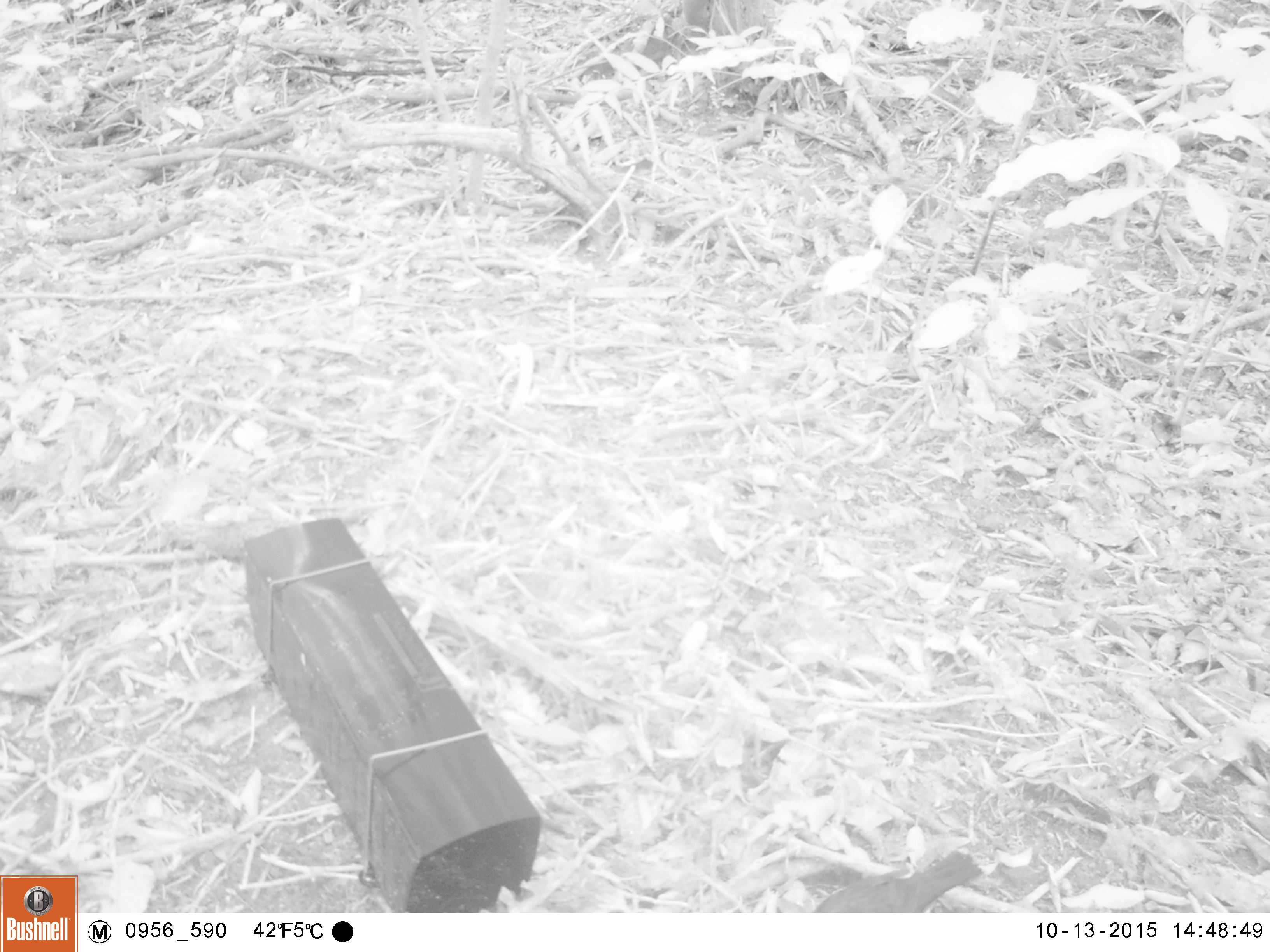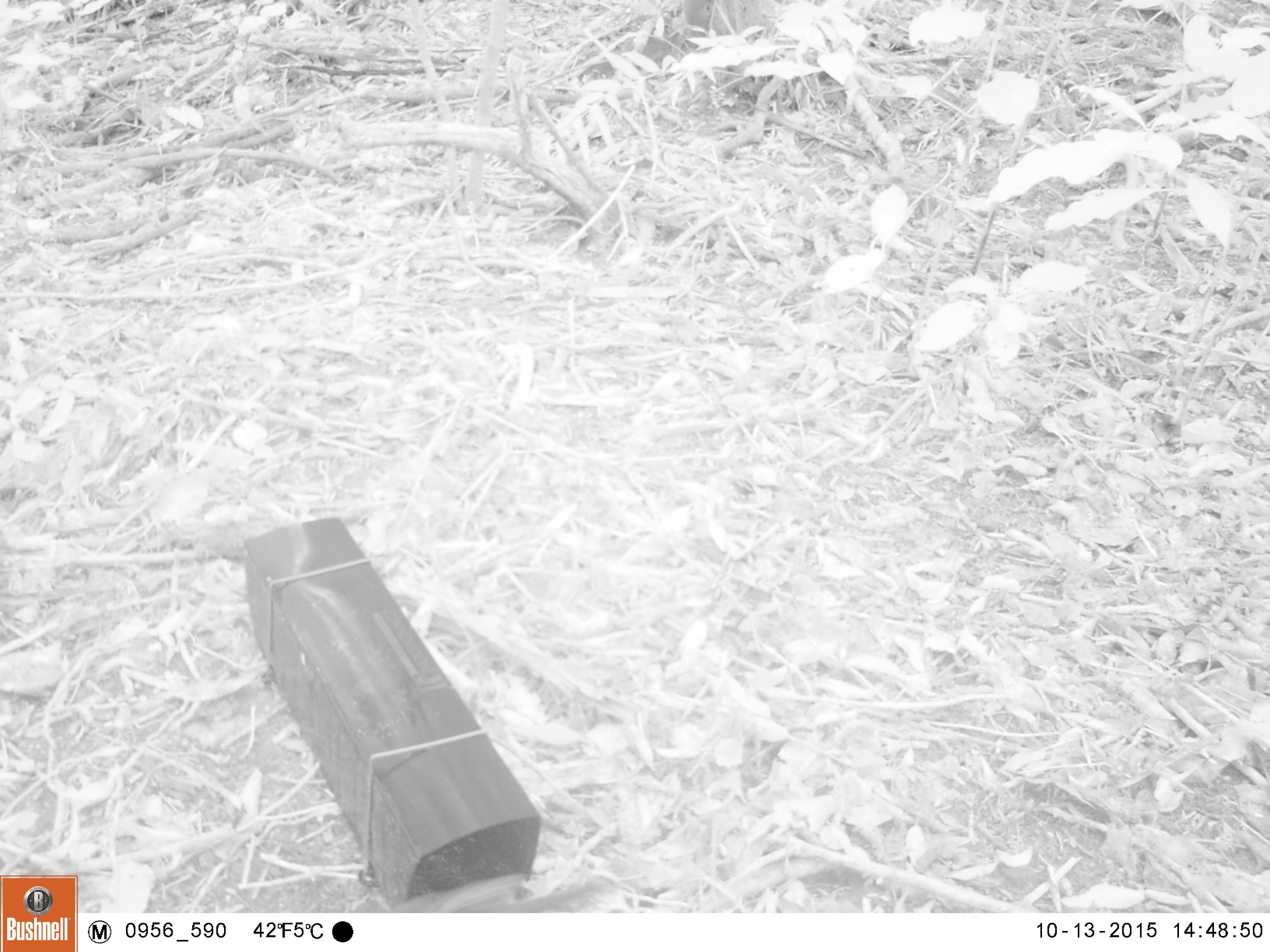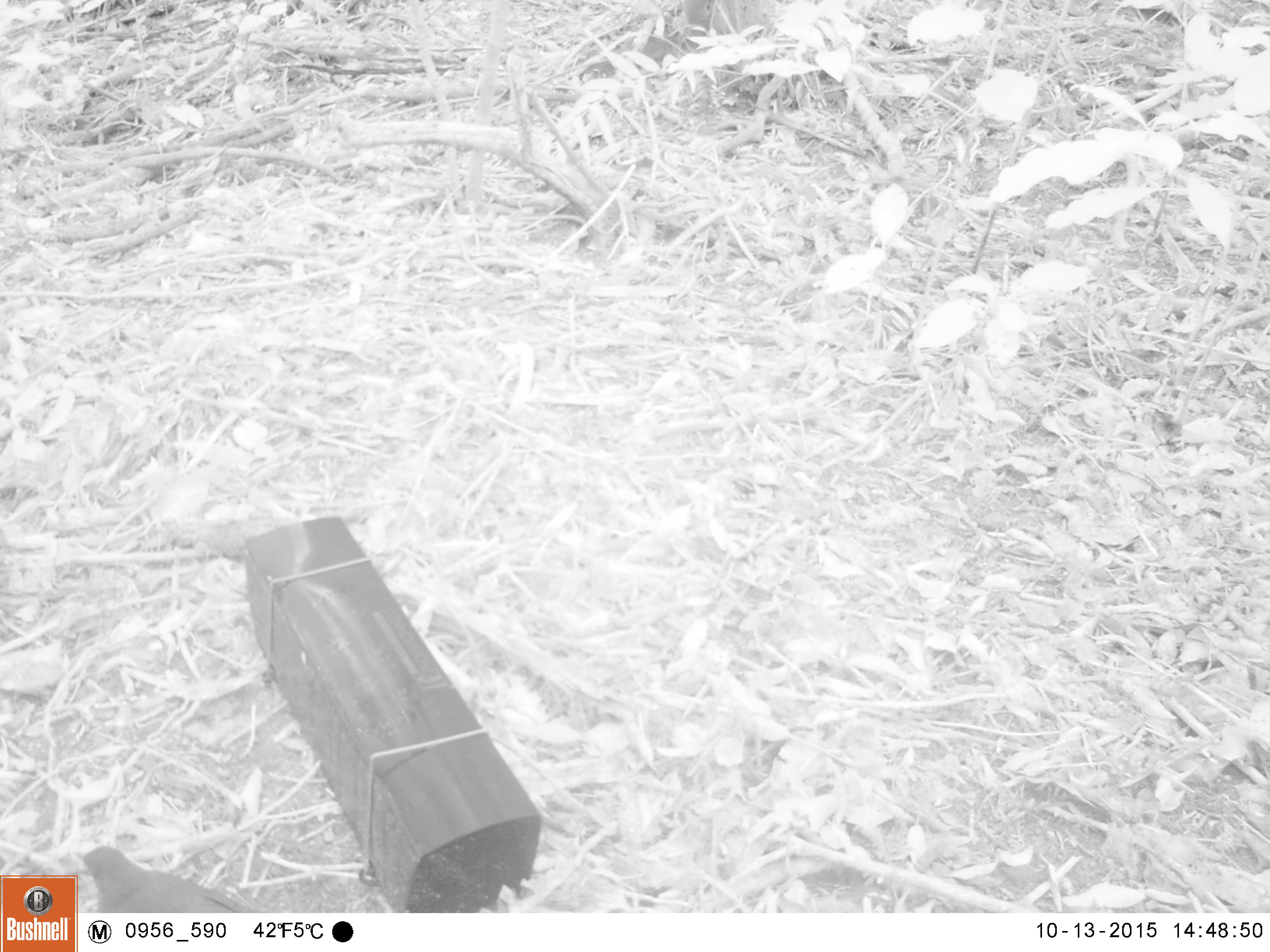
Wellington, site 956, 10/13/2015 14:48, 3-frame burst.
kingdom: Animalia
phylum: Chordata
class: Aves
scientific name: Aves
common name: bird